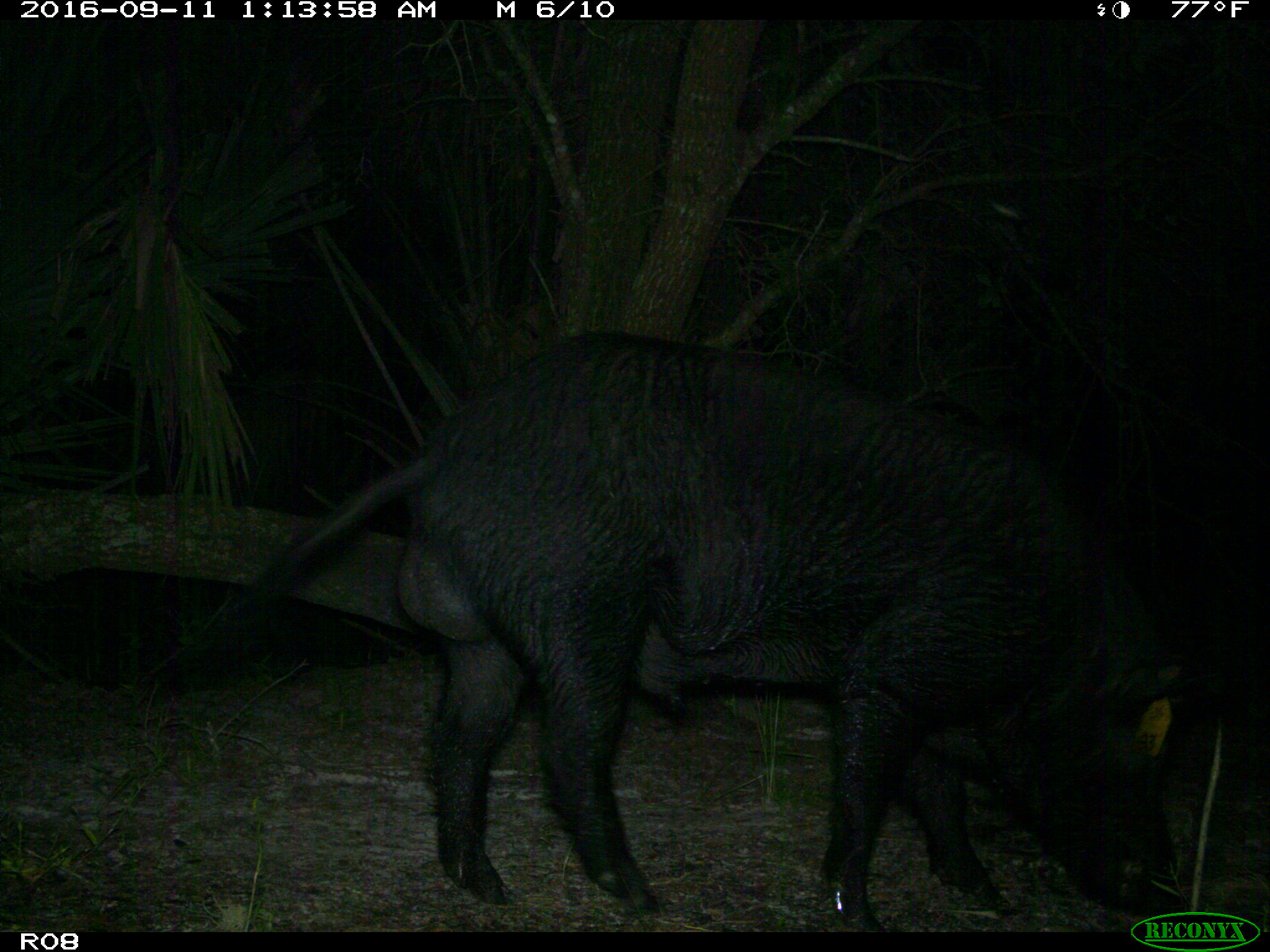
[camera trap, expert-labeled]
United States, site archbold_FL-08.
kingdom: Animalia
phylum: Chordata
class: Mammalia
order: Artiodactyla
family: Suidae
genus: Sus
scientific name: Sus scrofa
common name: wild boar